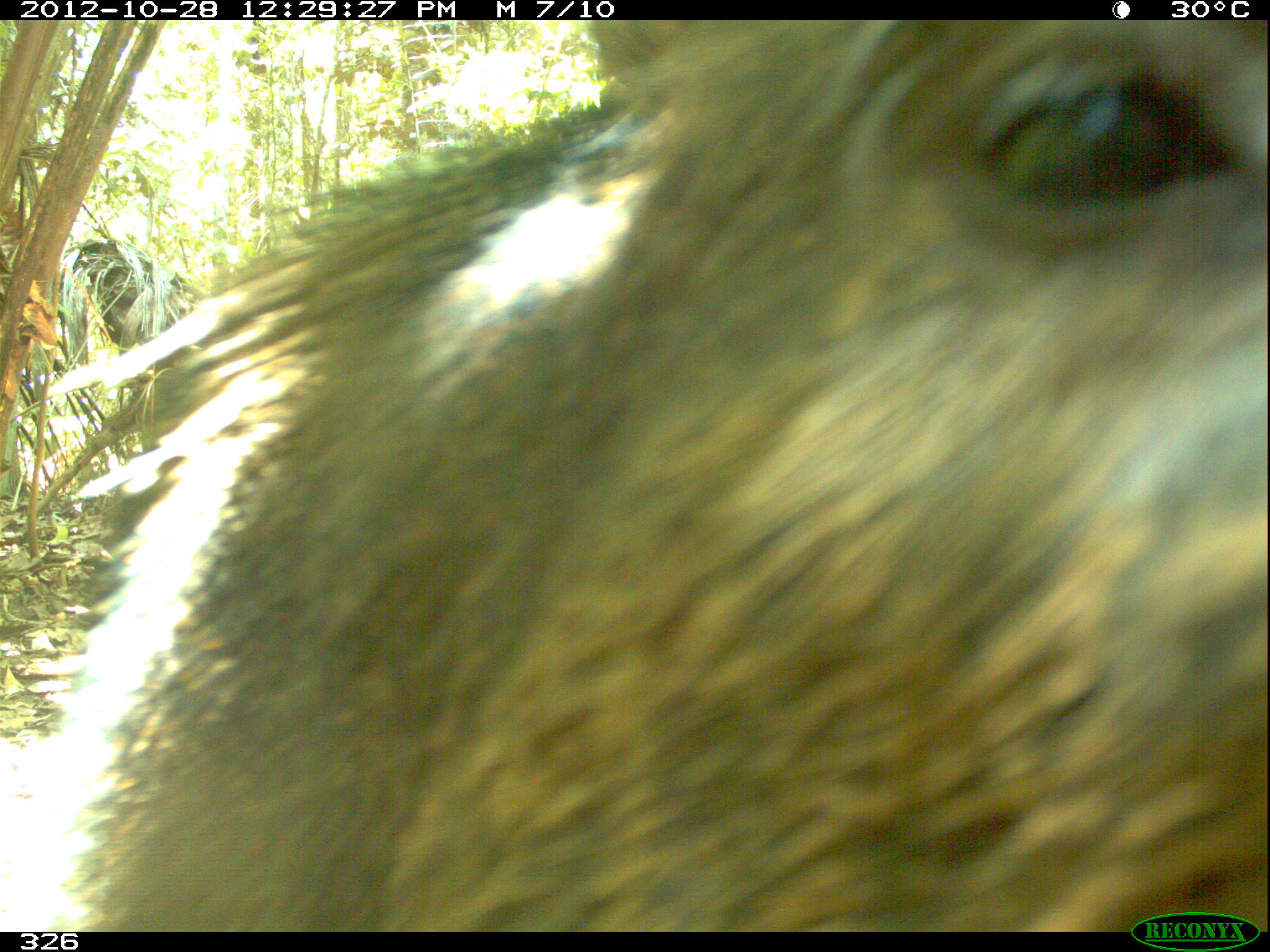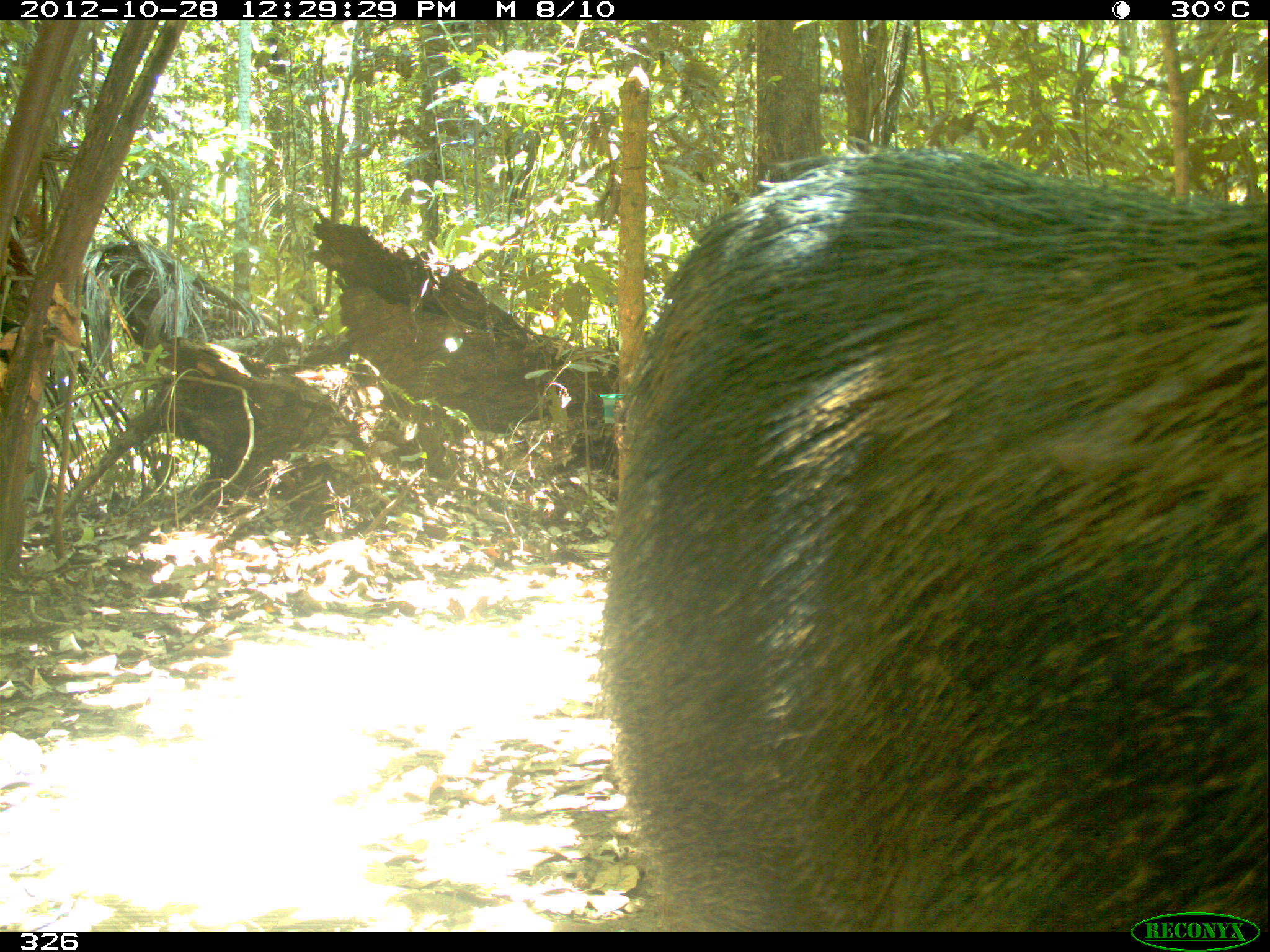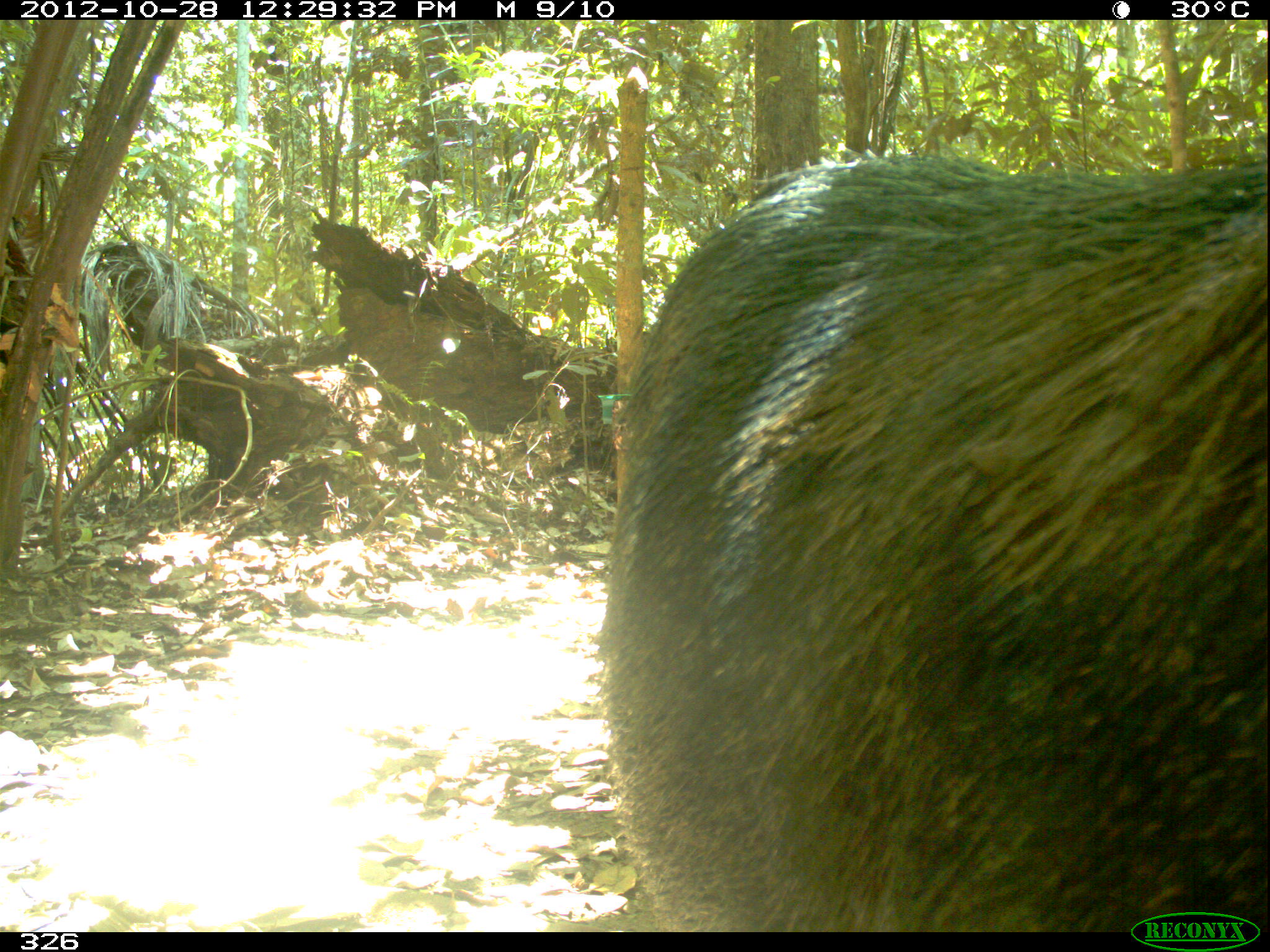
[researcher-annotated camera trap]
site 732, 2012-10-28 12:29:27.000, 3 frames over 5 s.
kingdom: Animalia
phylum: Chordata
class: Mammalia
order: Artiodactyla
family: Tayassuidae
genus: Tayassu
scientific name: Tayassu pecari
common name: white-lipped peccary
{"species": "Tayassu pecari (white-lipped peccary)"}